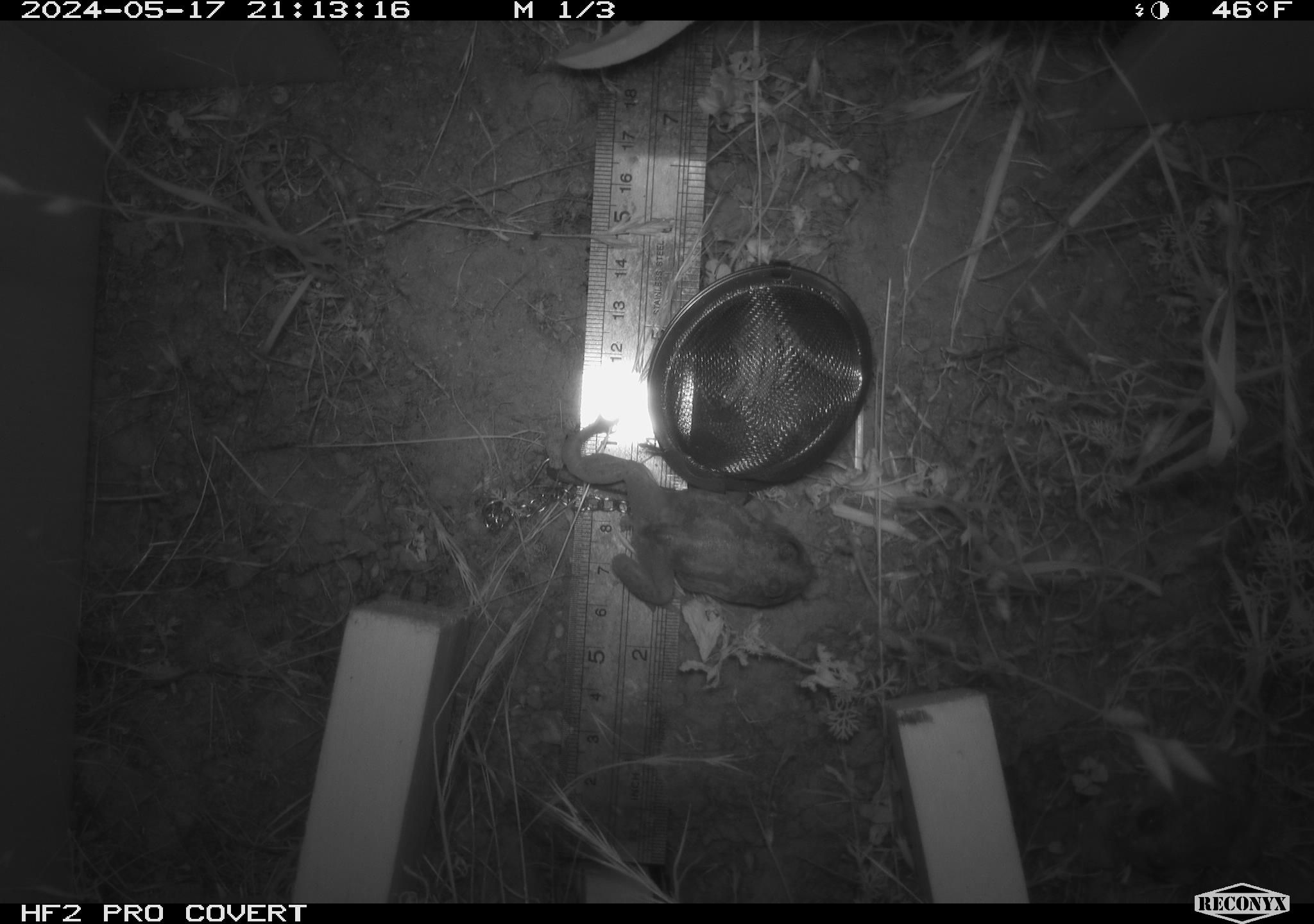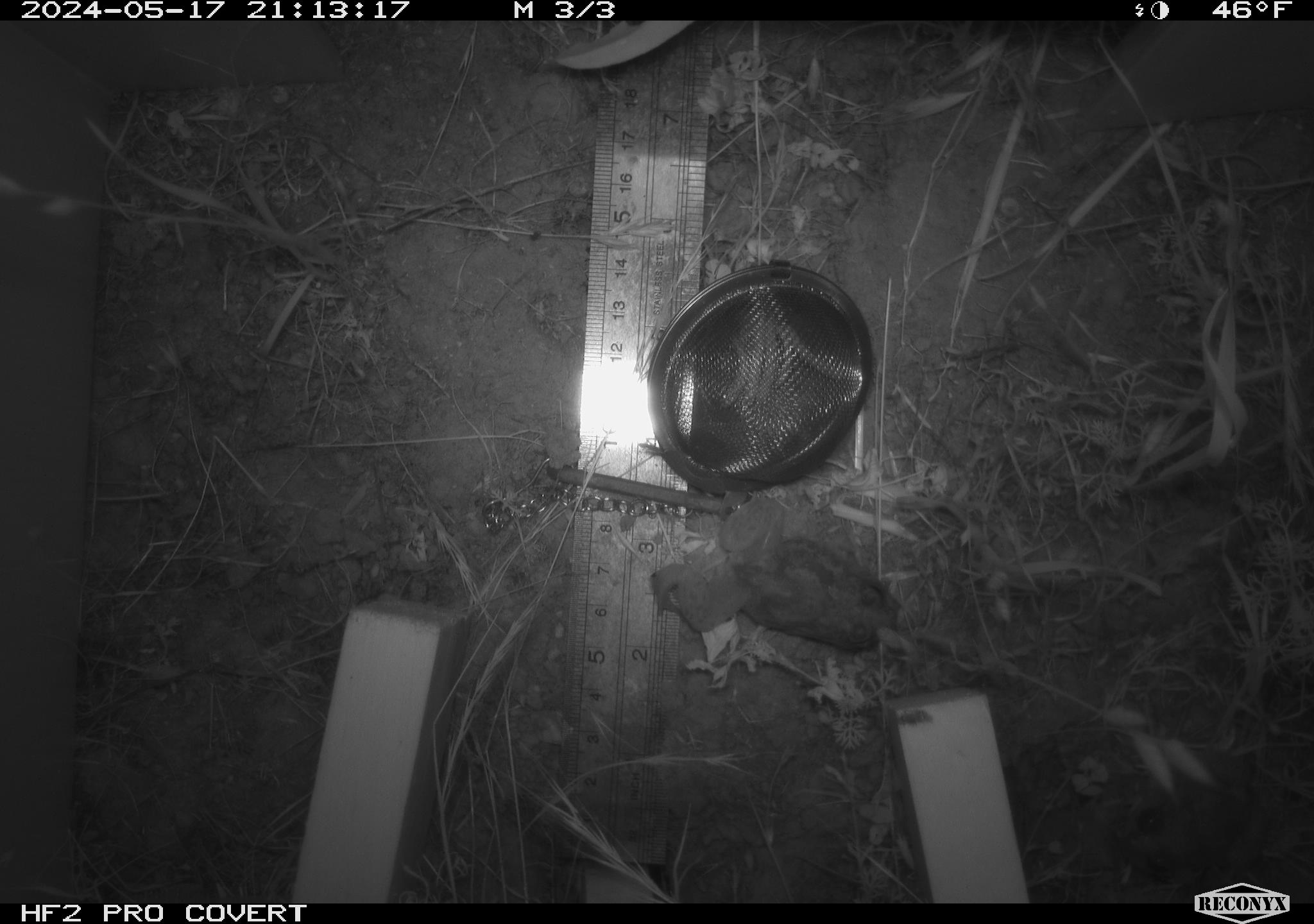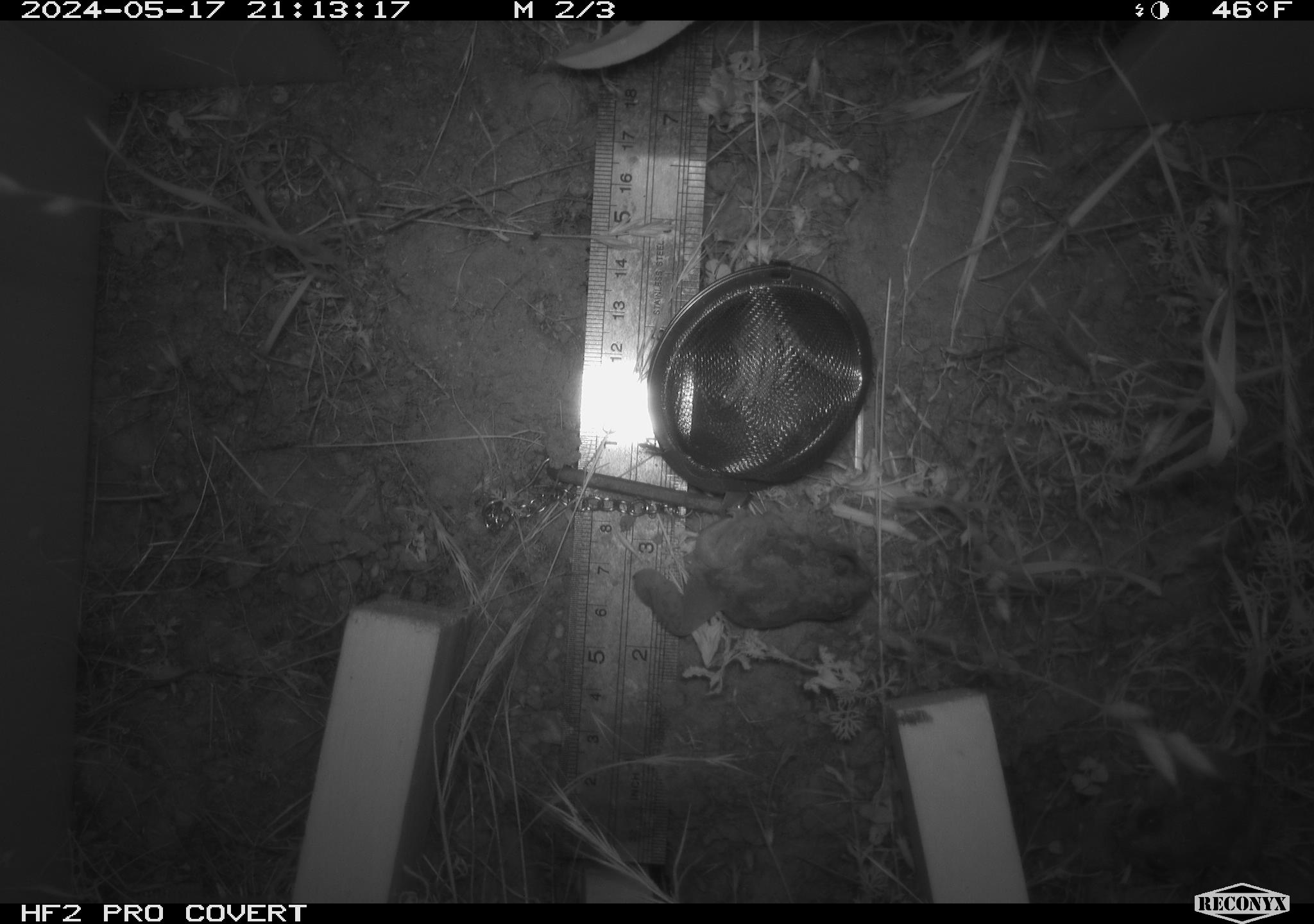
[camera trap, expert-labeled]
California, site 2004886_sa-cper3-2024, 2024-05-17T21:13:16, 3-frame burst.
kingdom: Animalia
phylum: Chordata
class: Amphibia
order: Anura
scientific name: Anura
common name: frogs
Frogs (Anura).